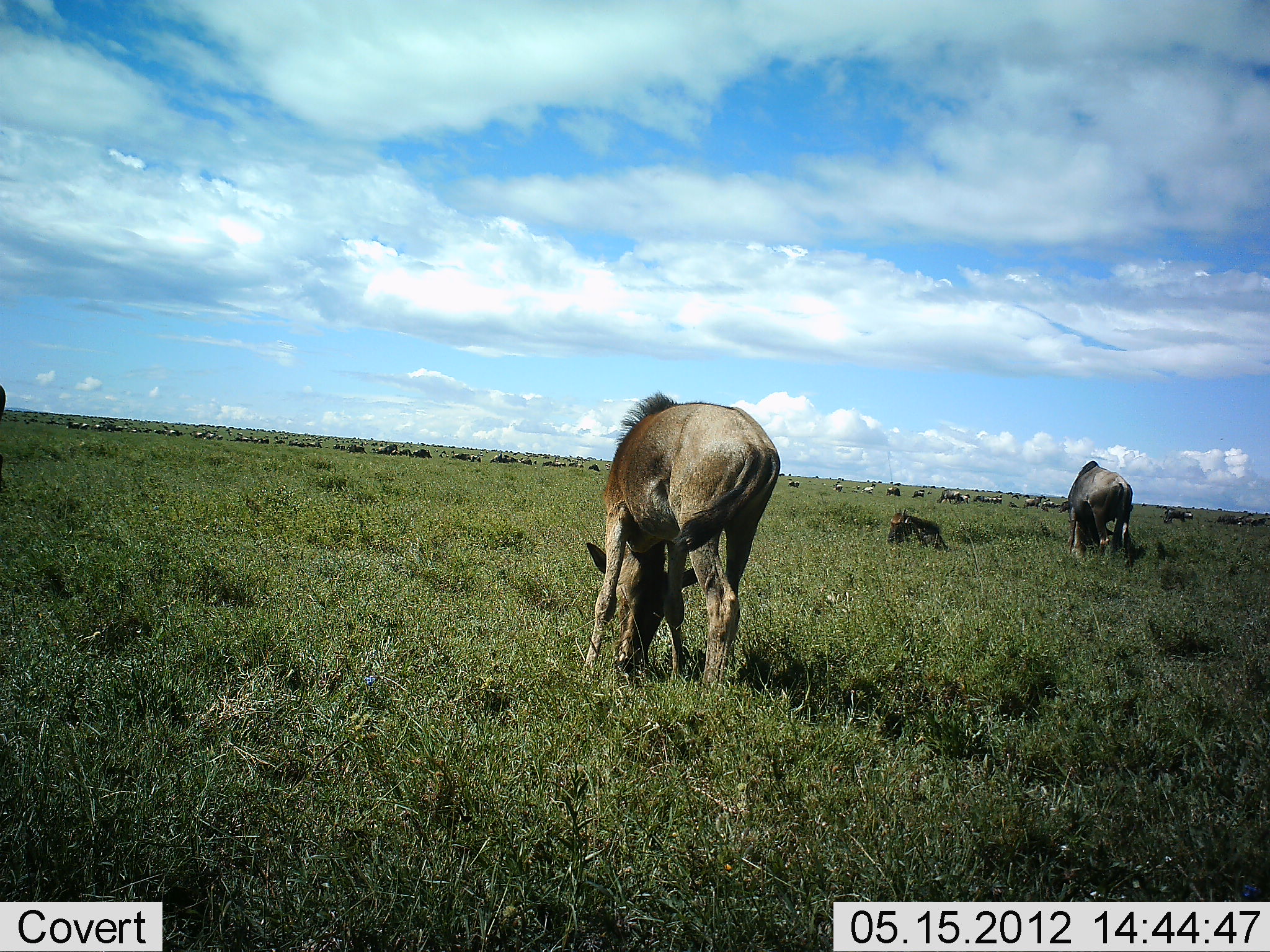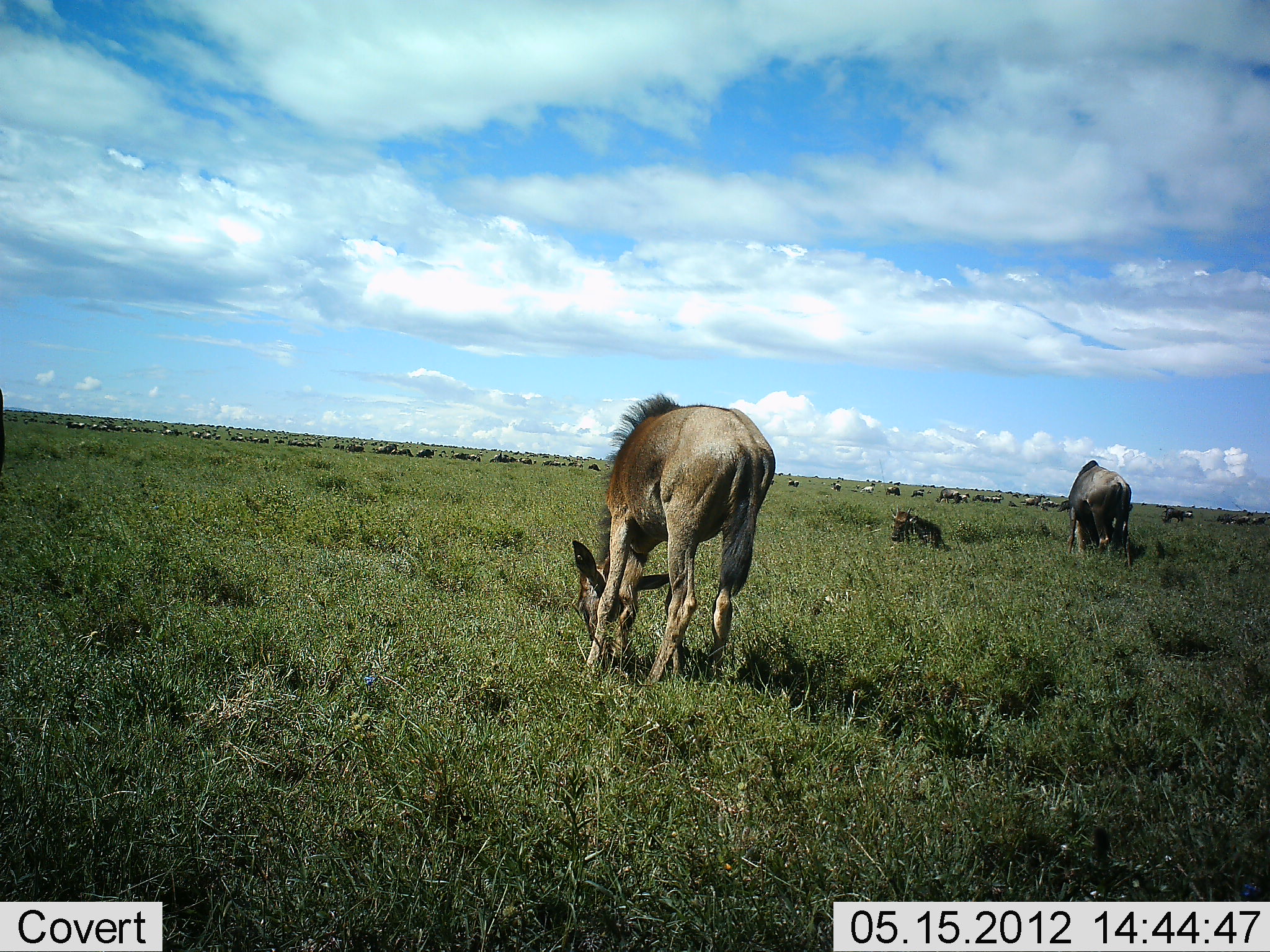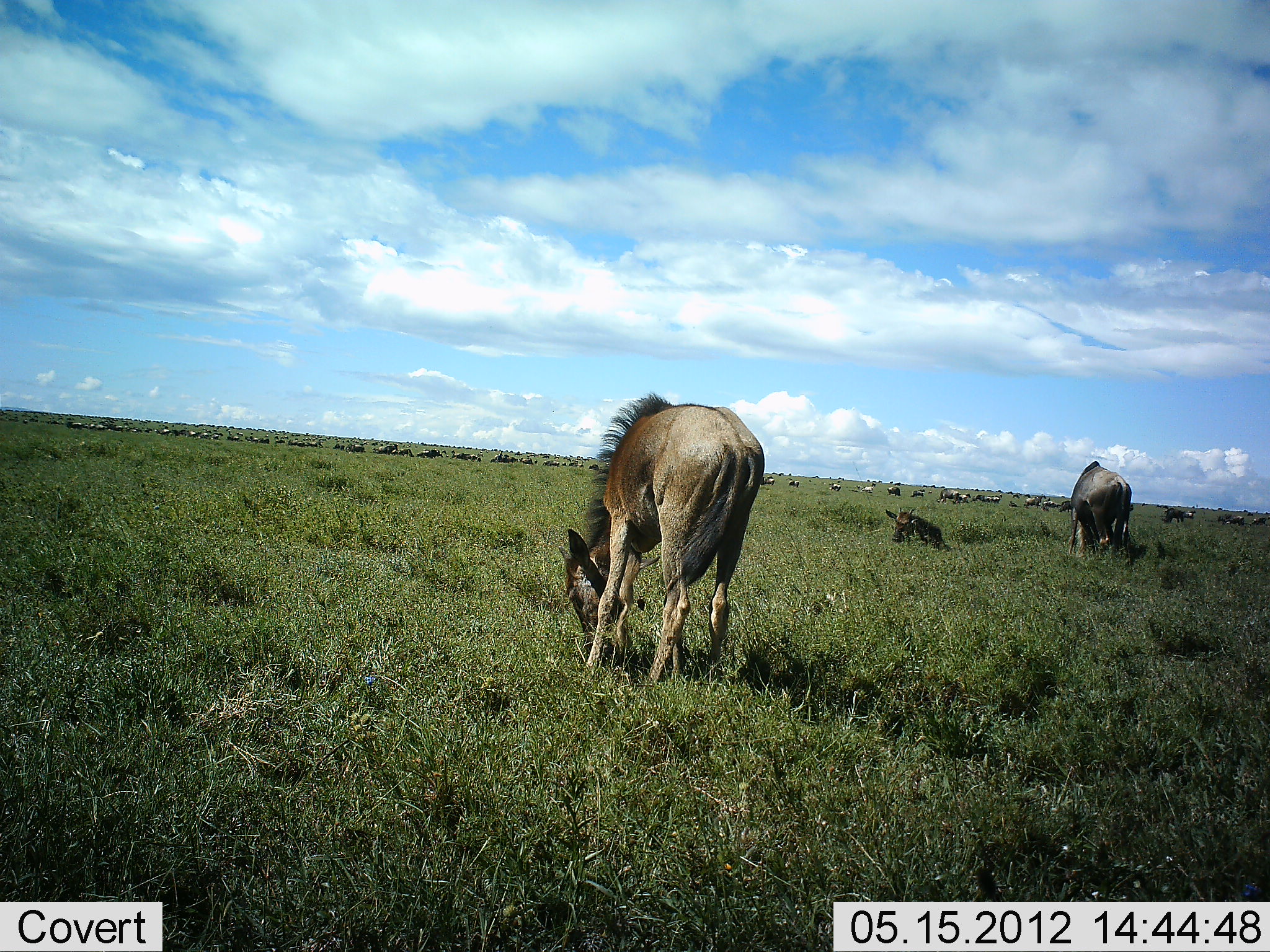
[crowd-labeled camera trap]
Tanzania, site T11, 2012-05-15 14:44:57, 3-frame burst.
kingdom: Animalia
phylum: Chordata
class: Mammalia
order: Artiodactyla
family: Bovidae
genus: Connochaetes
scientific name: Connochaetes taurinus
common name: blue wildebeest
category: wildebeest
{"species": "wildebeest (blue wildebeest) (Connochaetes taurinus)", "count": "51+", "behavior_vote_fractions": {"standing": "70%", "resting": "30%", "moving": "60%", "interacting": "0%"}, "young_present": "20%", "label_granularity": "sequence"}